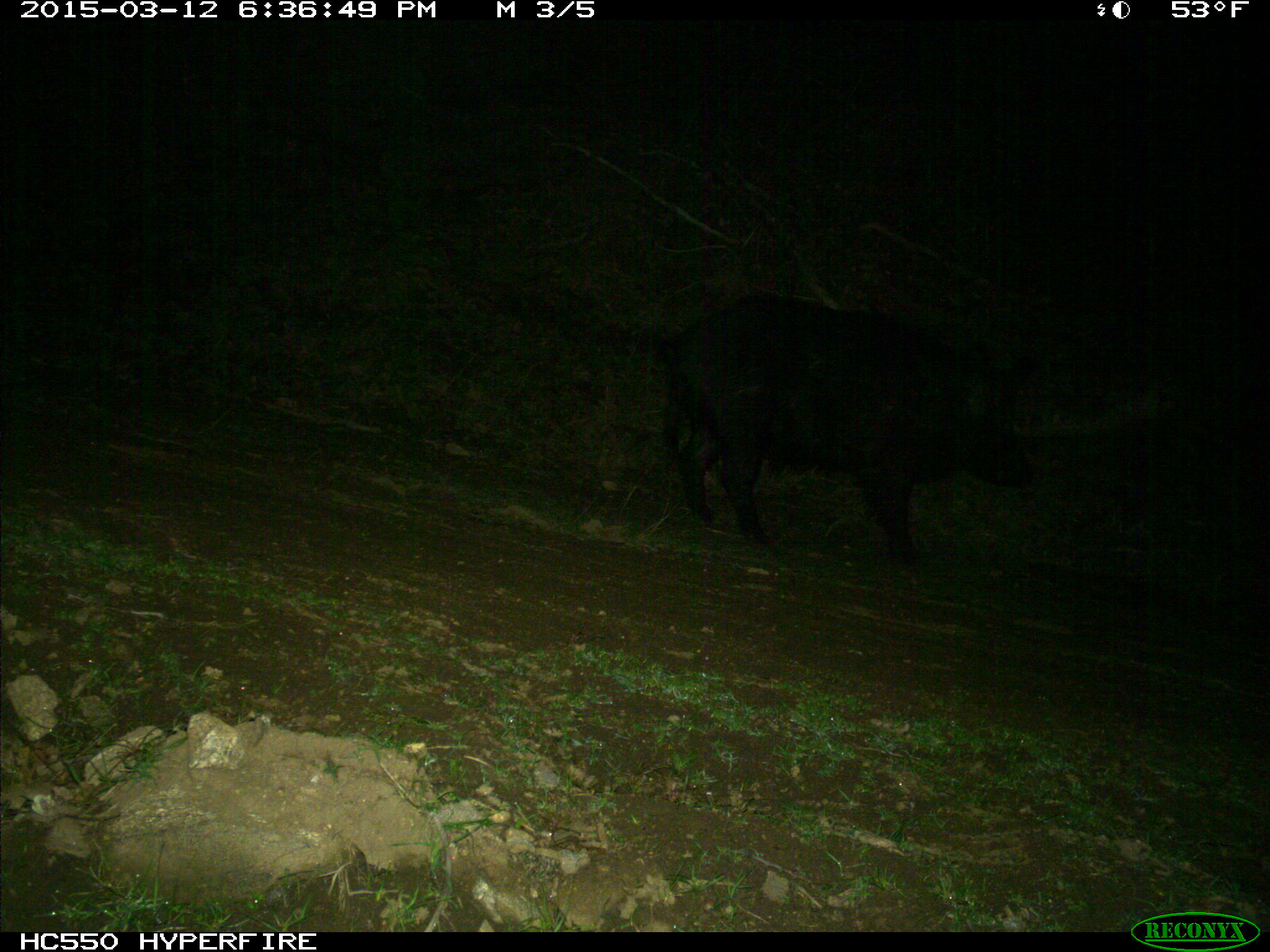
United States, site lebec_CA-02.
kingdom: Animalia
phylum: Chordata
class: Mammalia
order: Artiodactyla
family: Suidae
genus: Sus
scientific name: Sus scrofa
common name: wild boar